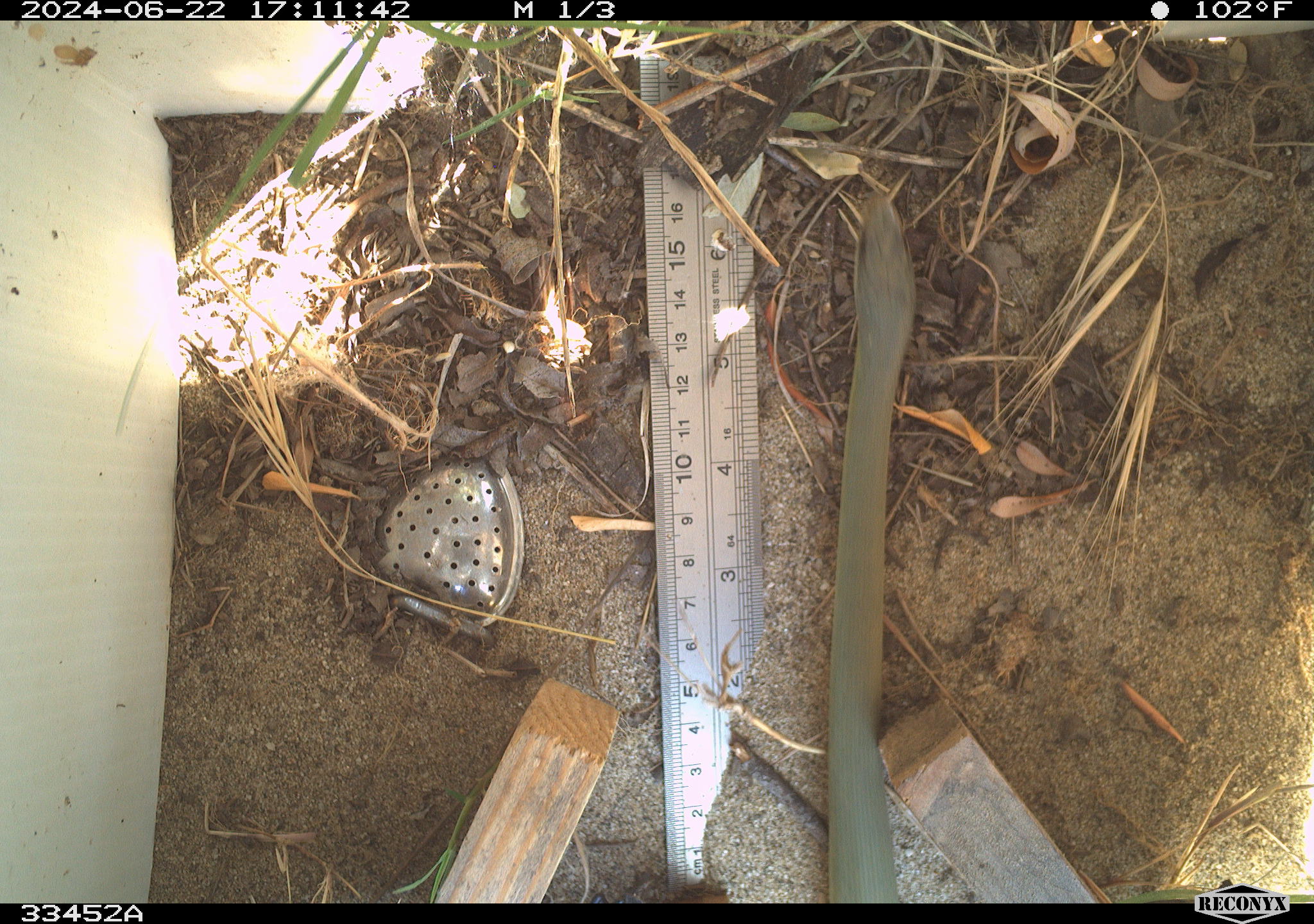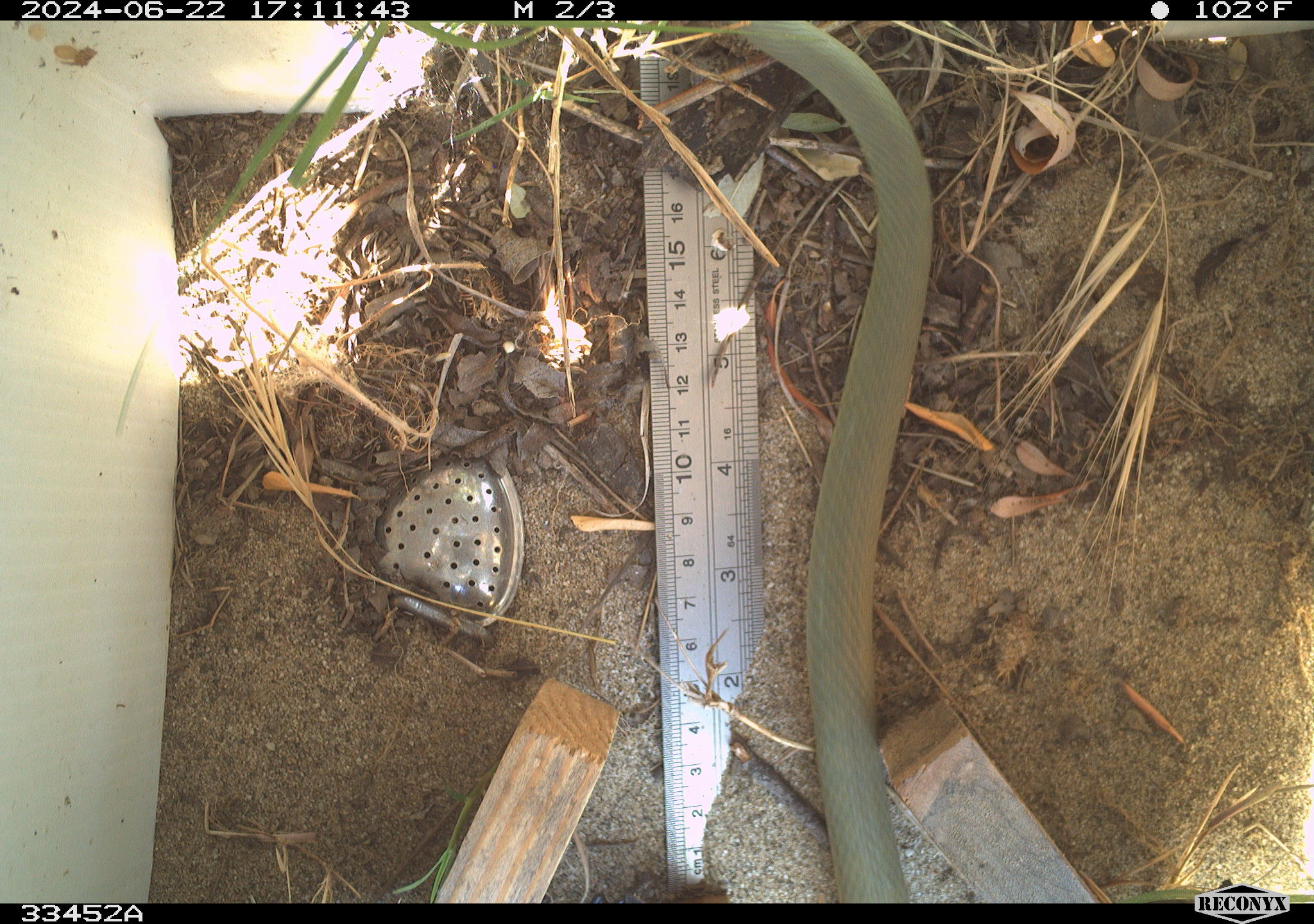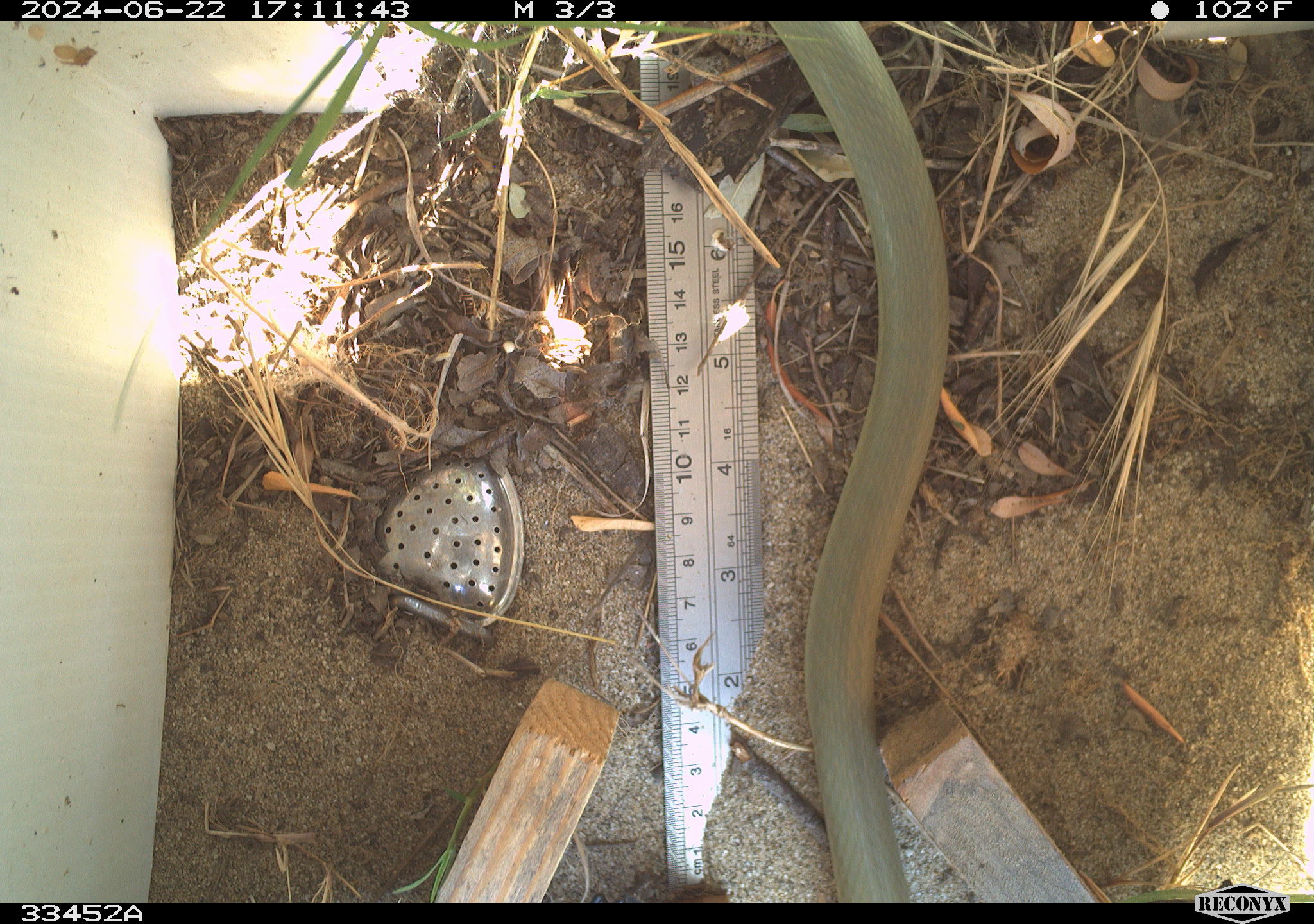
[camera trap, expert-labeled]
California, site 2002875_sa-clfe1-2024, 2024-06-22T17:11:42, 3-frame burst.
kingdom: Animalia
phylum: Chordata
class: Reptilia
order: Squamata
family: Colubridae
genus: Coluber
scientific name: Coluber constrictor mormon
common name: western yellow-bellied racer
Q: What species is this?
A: Western yellow-bellied racer (Coluber constrictor mormon).